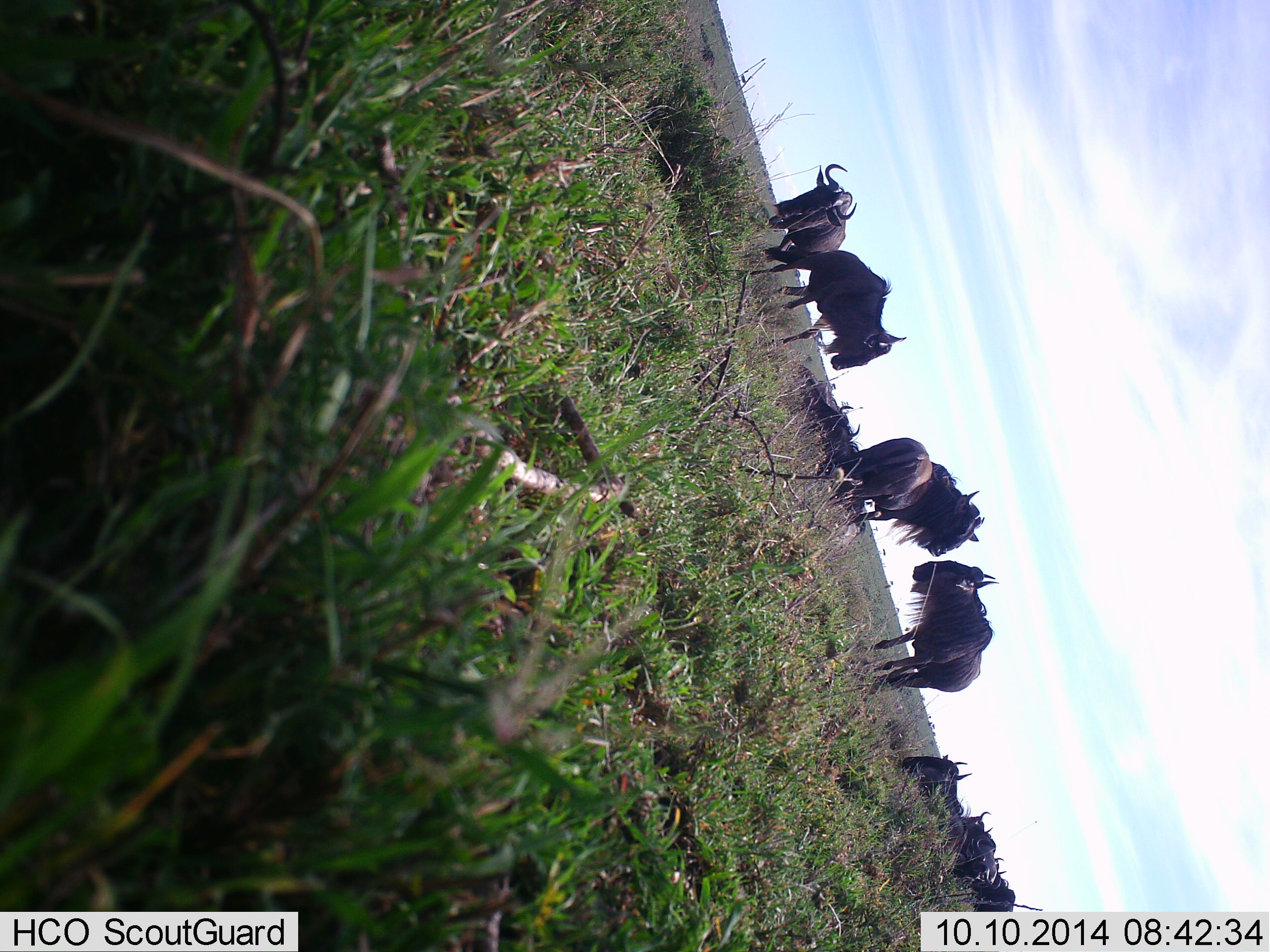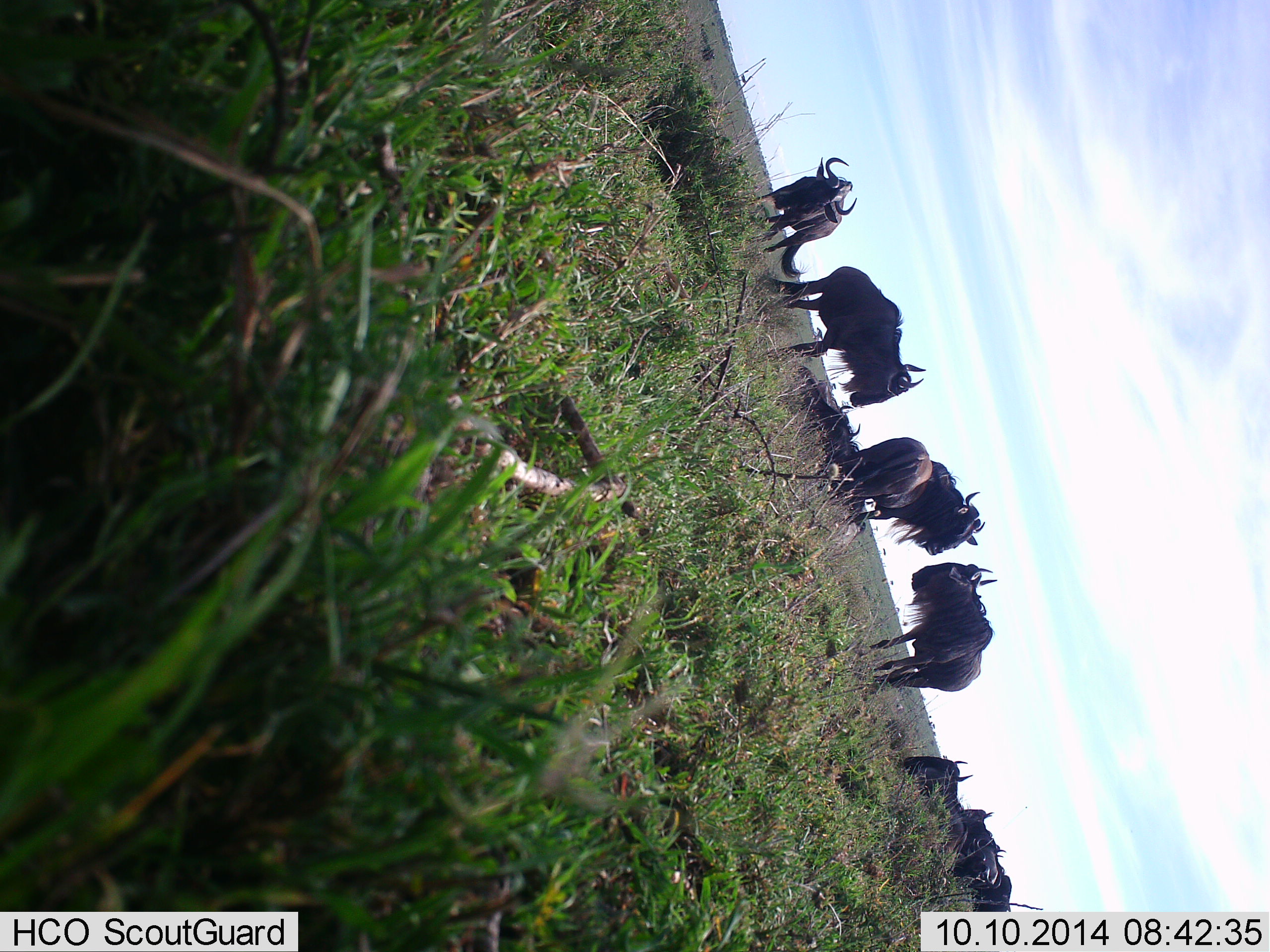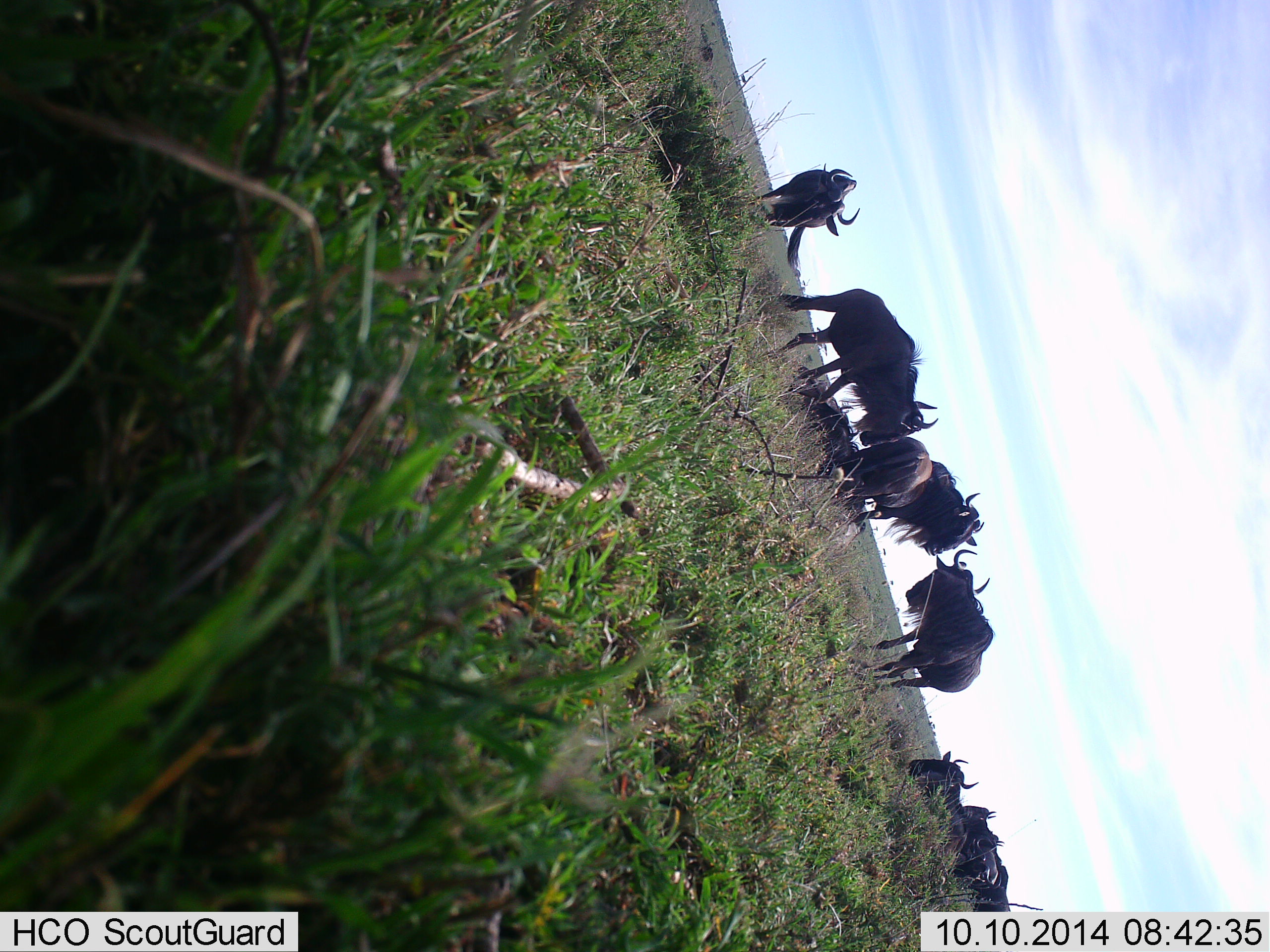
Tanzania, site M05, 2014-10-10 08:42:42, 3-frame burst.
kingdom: Animalia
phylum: Chordata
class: Mammalia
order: Artiodactyla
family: Bovidae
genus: Connochaetes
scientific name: Connochaetes taurinus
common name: blue wildebeest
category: wildebeest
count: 7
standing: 80%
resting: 70%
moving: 50%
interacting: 0%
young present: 10%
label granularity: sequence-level